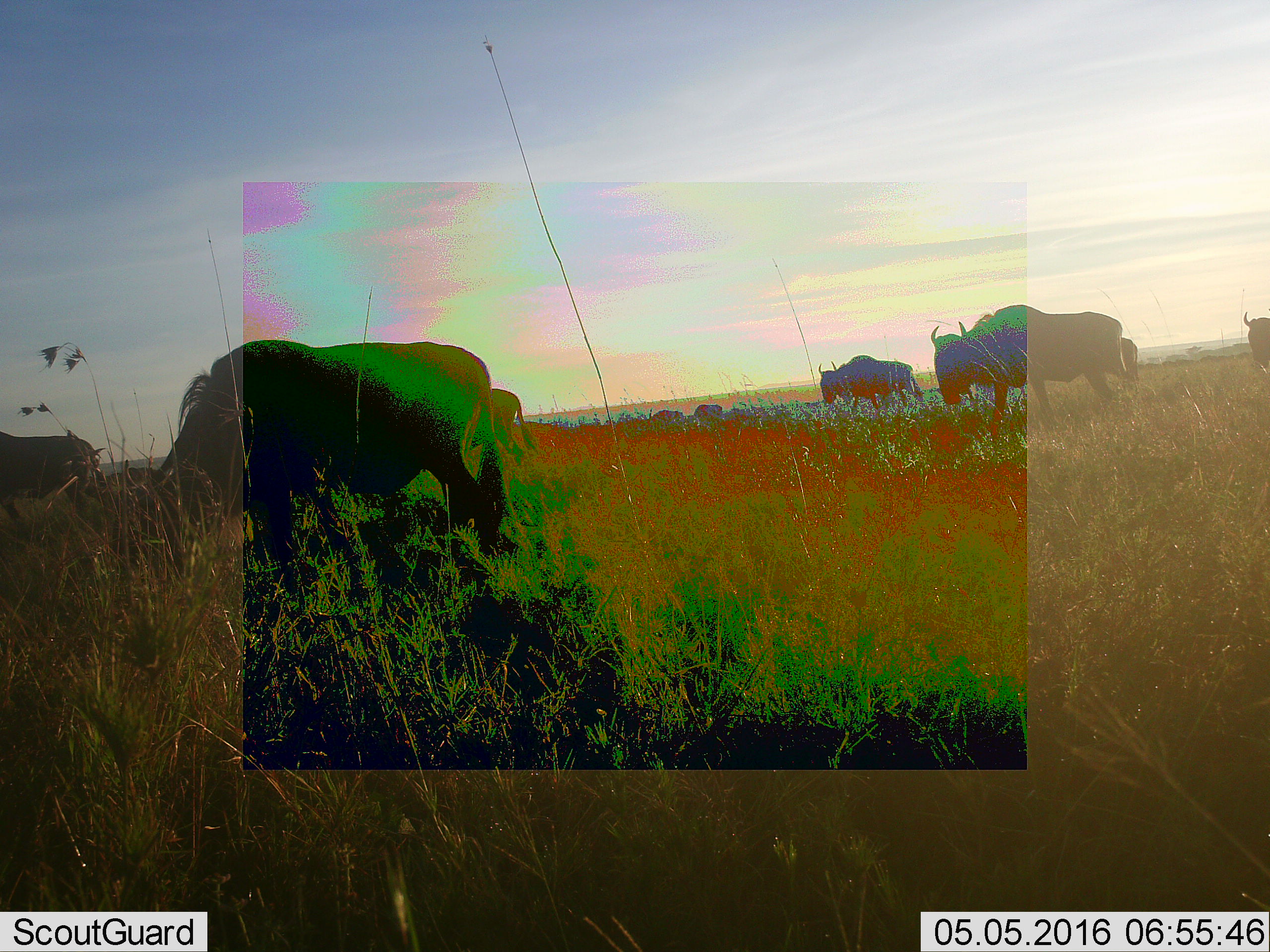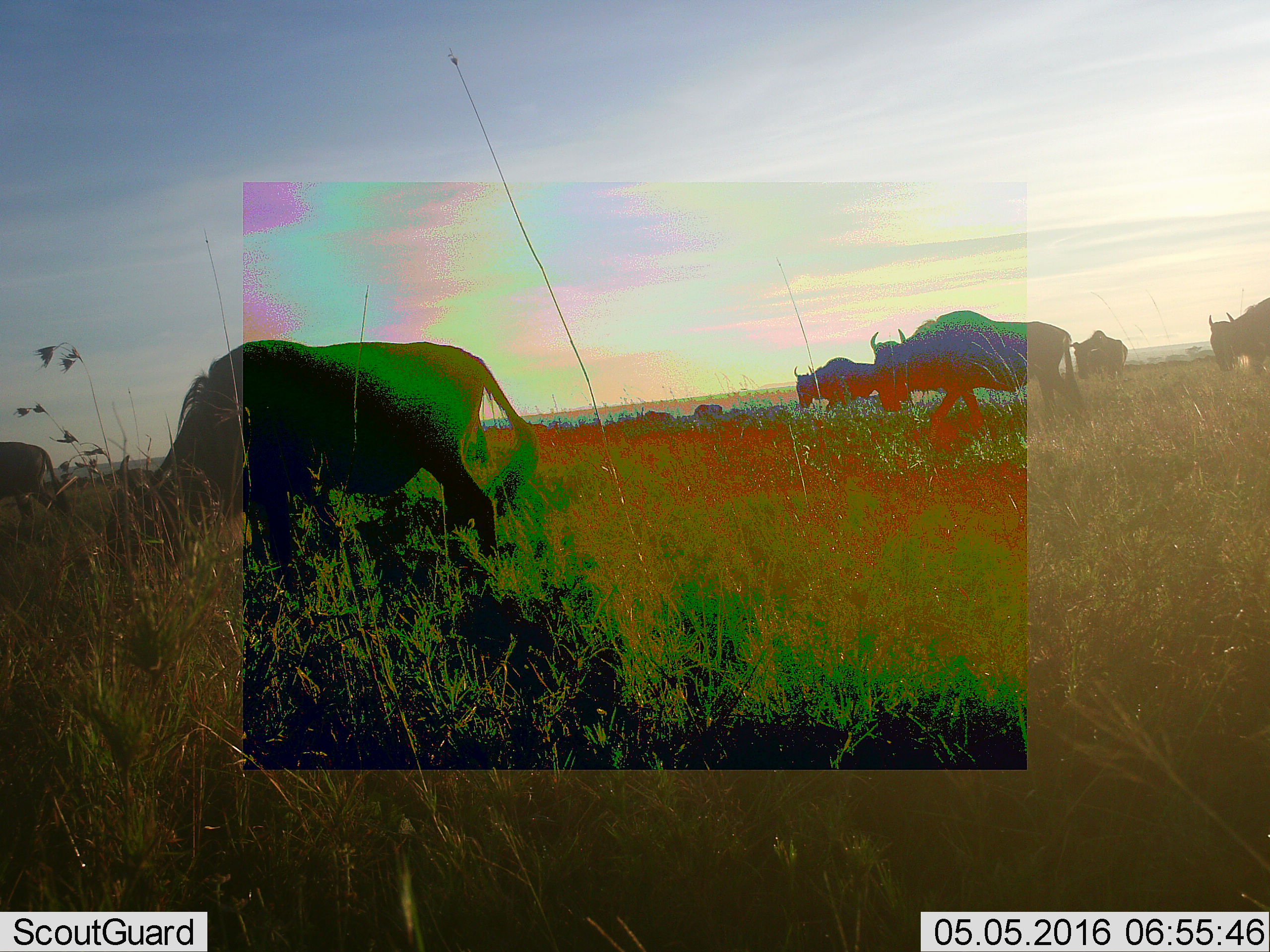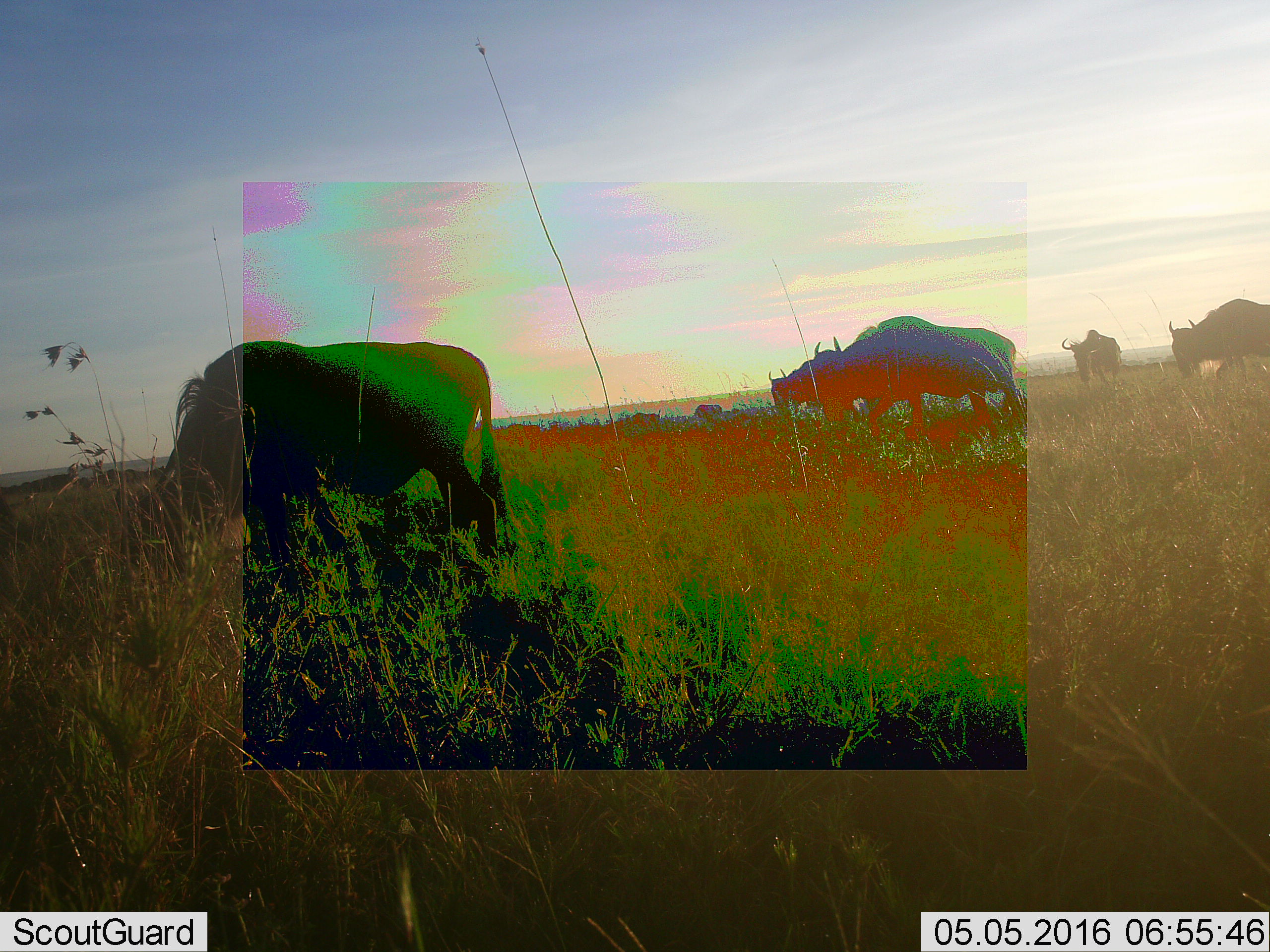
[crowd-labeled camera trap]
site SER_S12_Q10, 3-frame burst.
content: unidentified animal